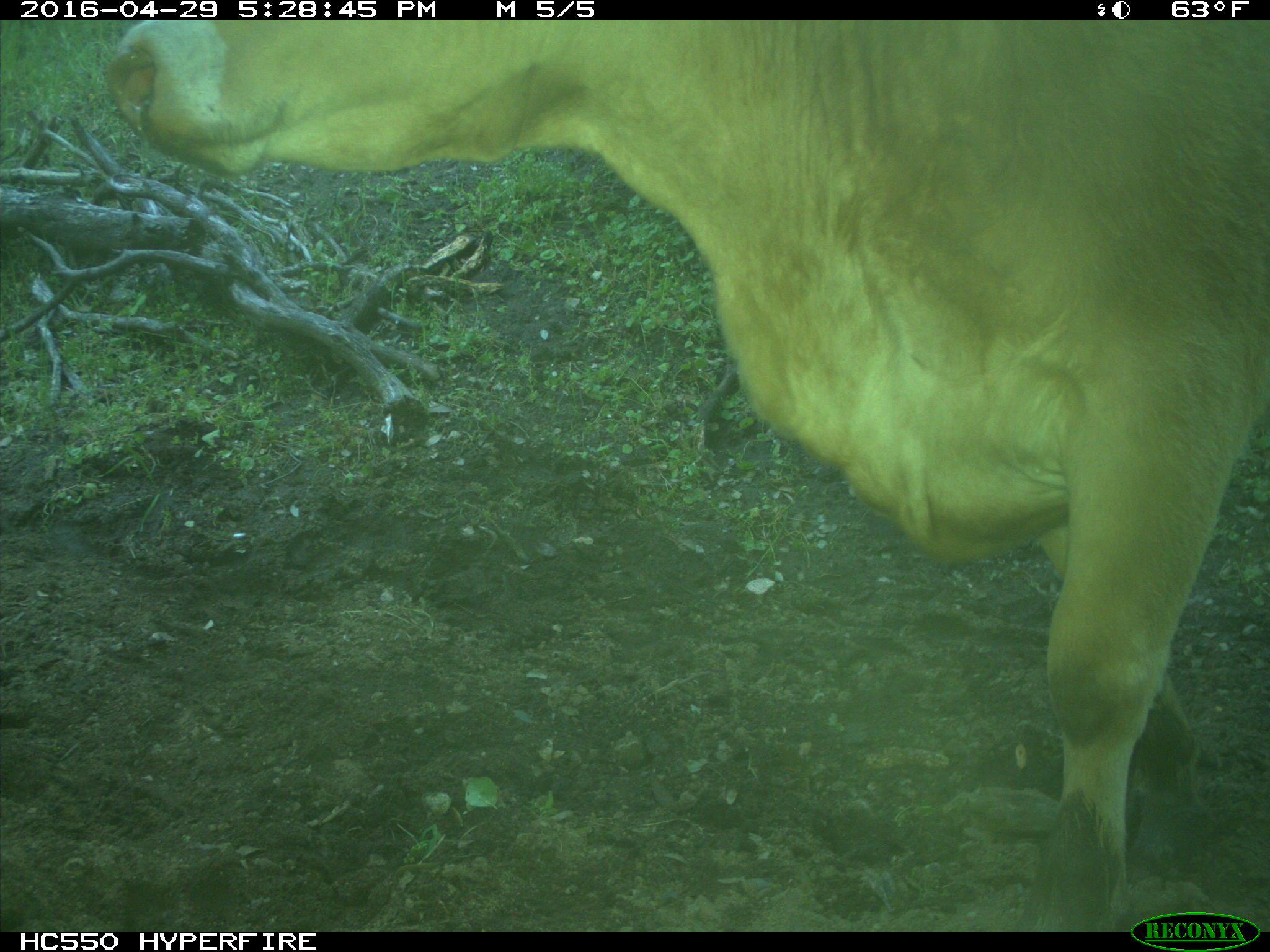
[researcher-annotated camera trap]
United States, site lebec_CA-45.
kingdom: Animalia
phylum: Chordata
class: Mammalia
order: Artiodactyla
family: Bovidae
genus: Bos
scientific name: Bos taurus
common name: domestic cow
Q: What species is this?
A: Bos taurus (domestic cow).